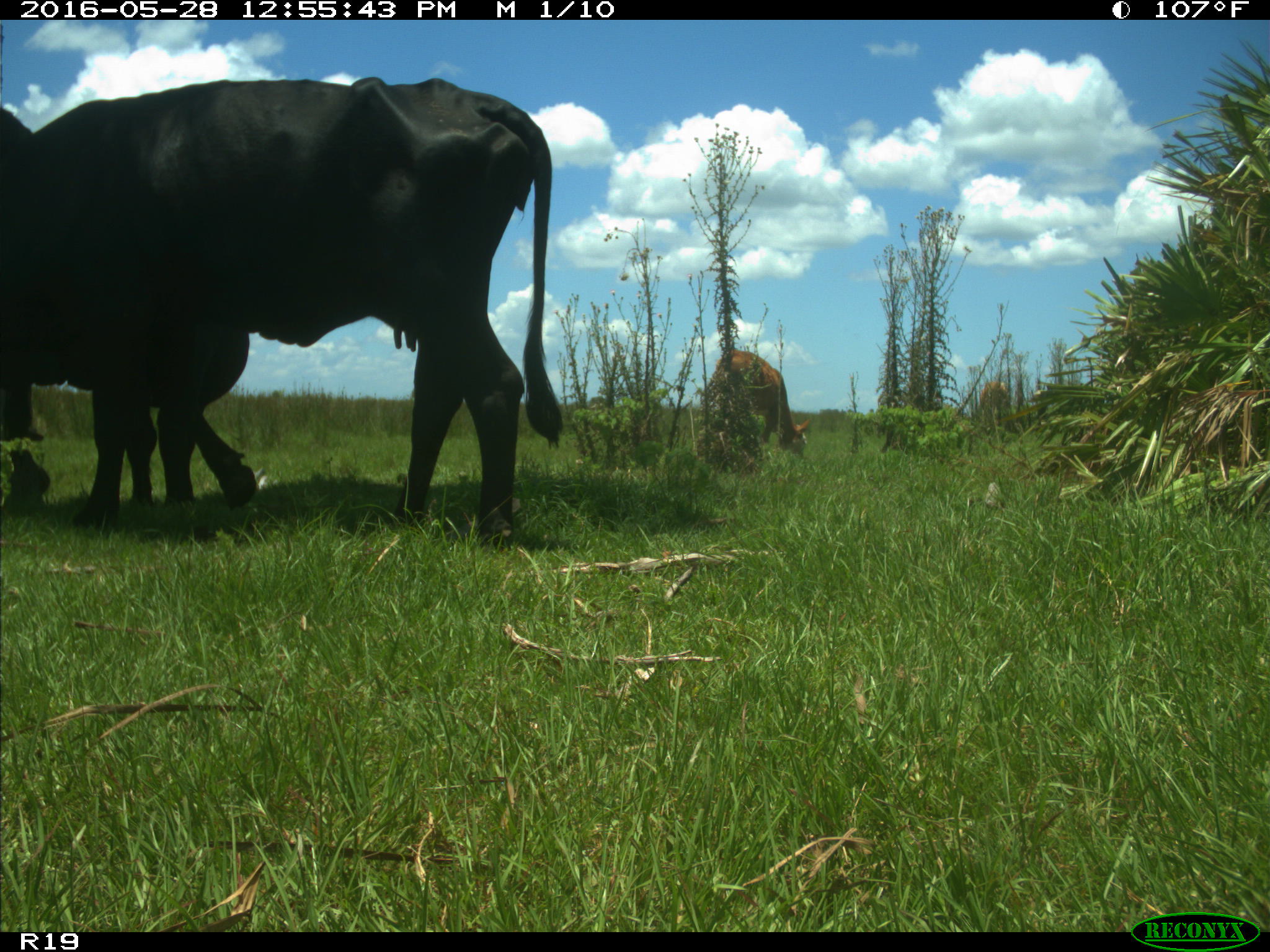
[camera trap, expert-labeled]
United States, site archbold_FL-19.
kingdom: Animalia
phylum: Chordata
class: Mammalia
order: Artiodactyla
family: Bovidae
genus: Bos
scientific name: Bos taurus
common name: domestic cow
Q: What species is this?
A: Bos taurus (domestic cow).